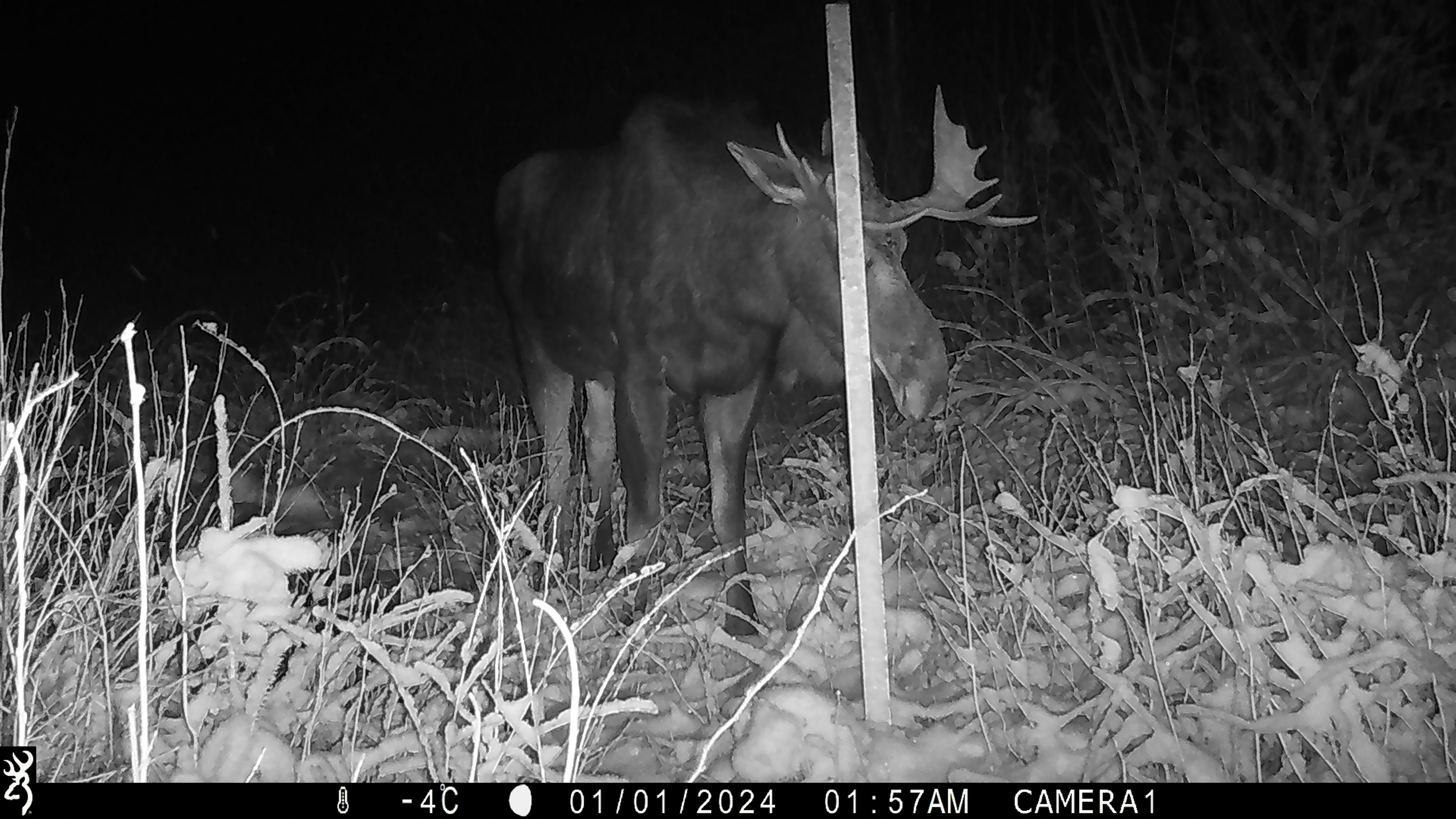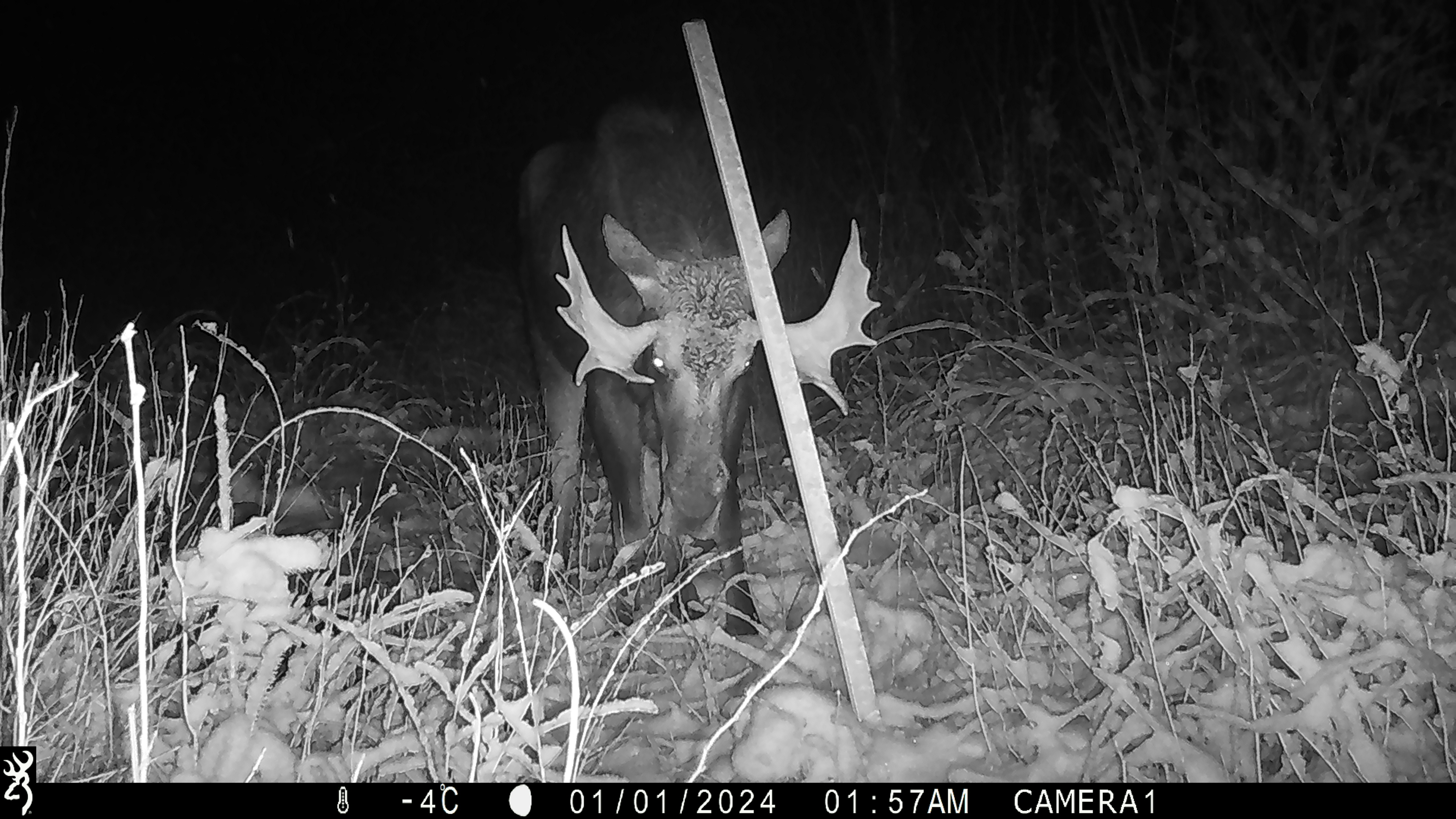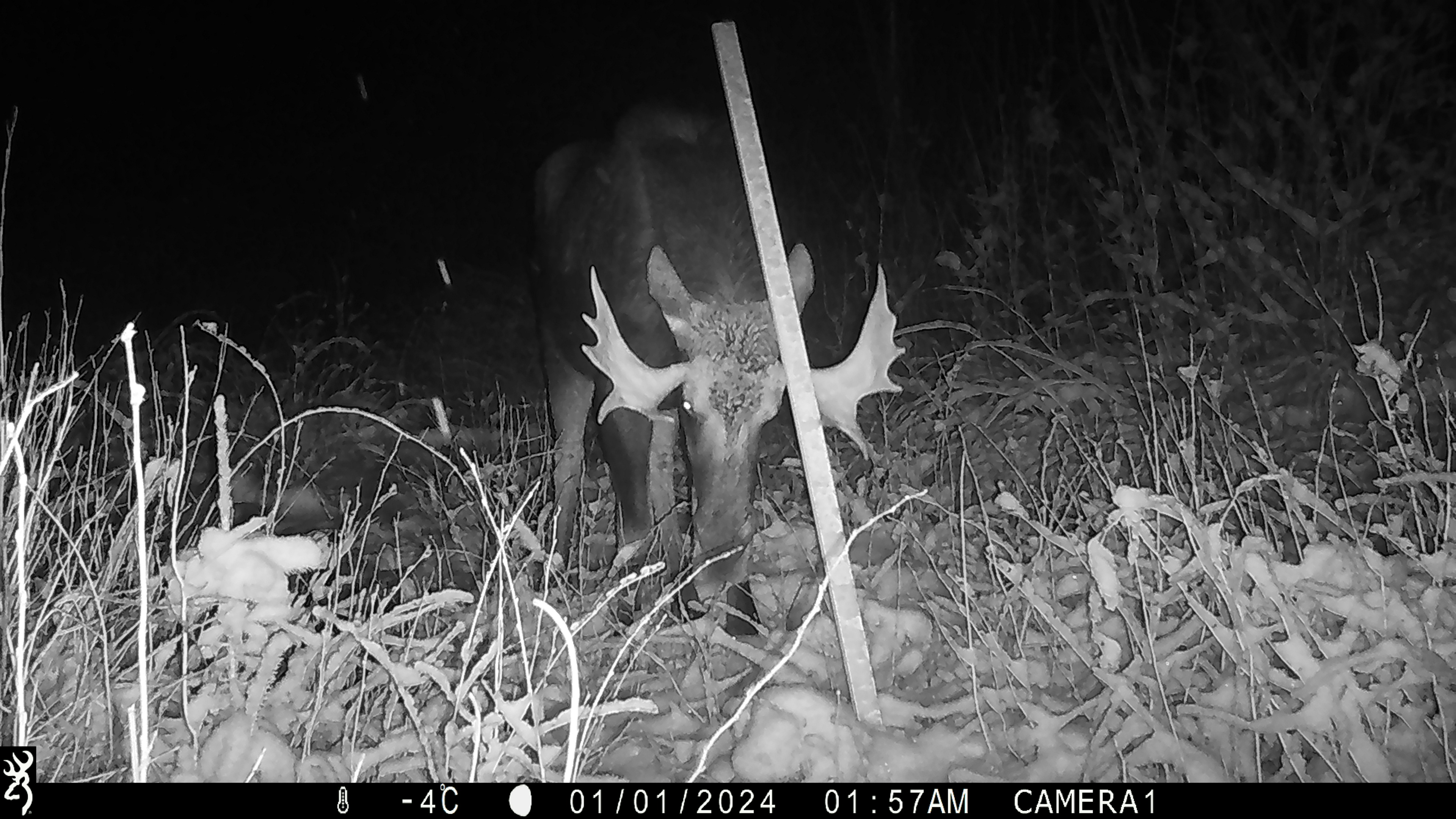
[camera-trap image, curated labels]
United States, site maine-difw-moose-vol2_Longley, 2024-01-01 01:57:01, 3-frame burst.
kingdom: Animalia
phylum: Chordata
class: Mammalia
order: Artiodactyla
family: Cervidae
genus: Alces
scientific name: Alces alces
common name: moose